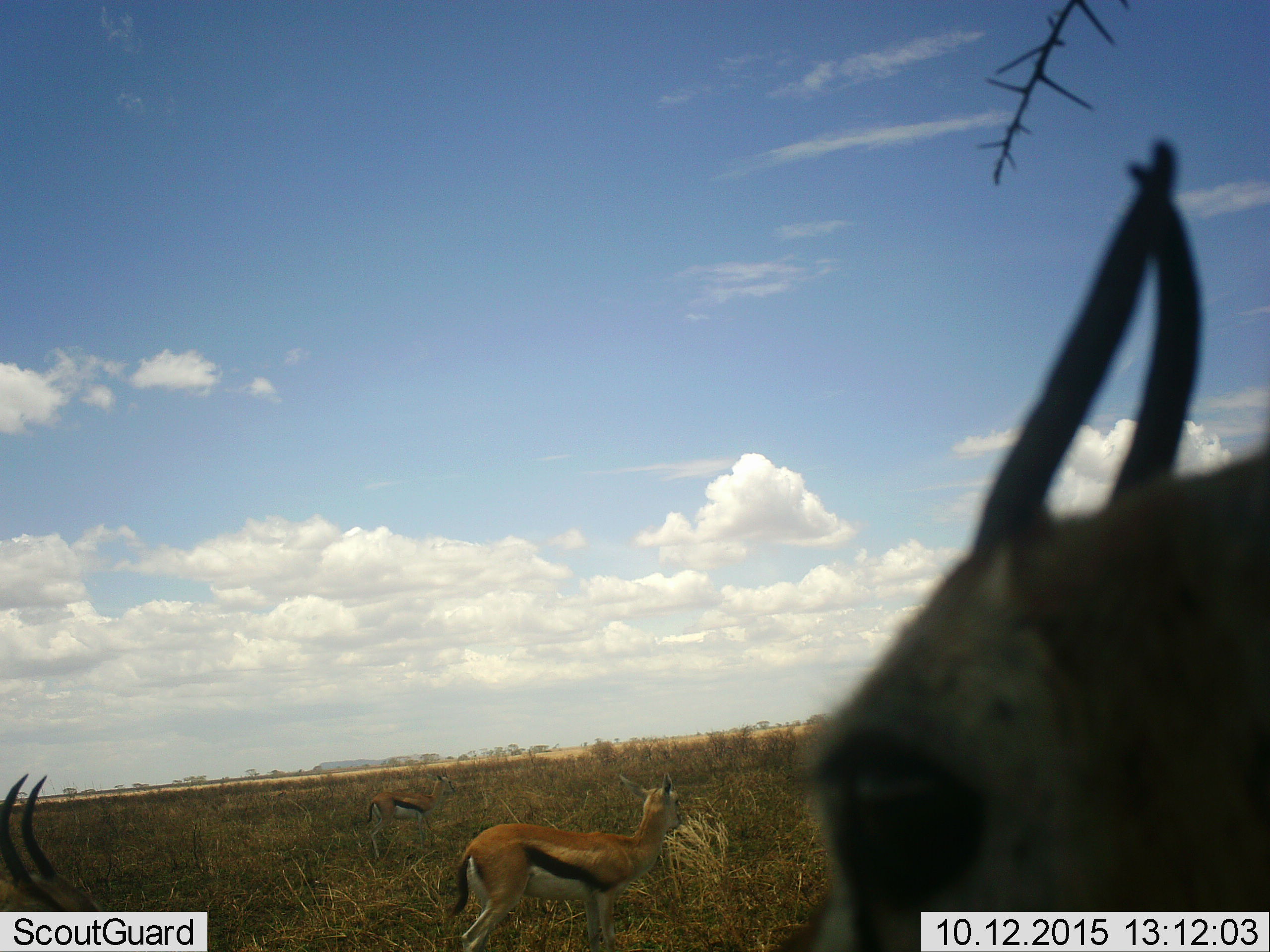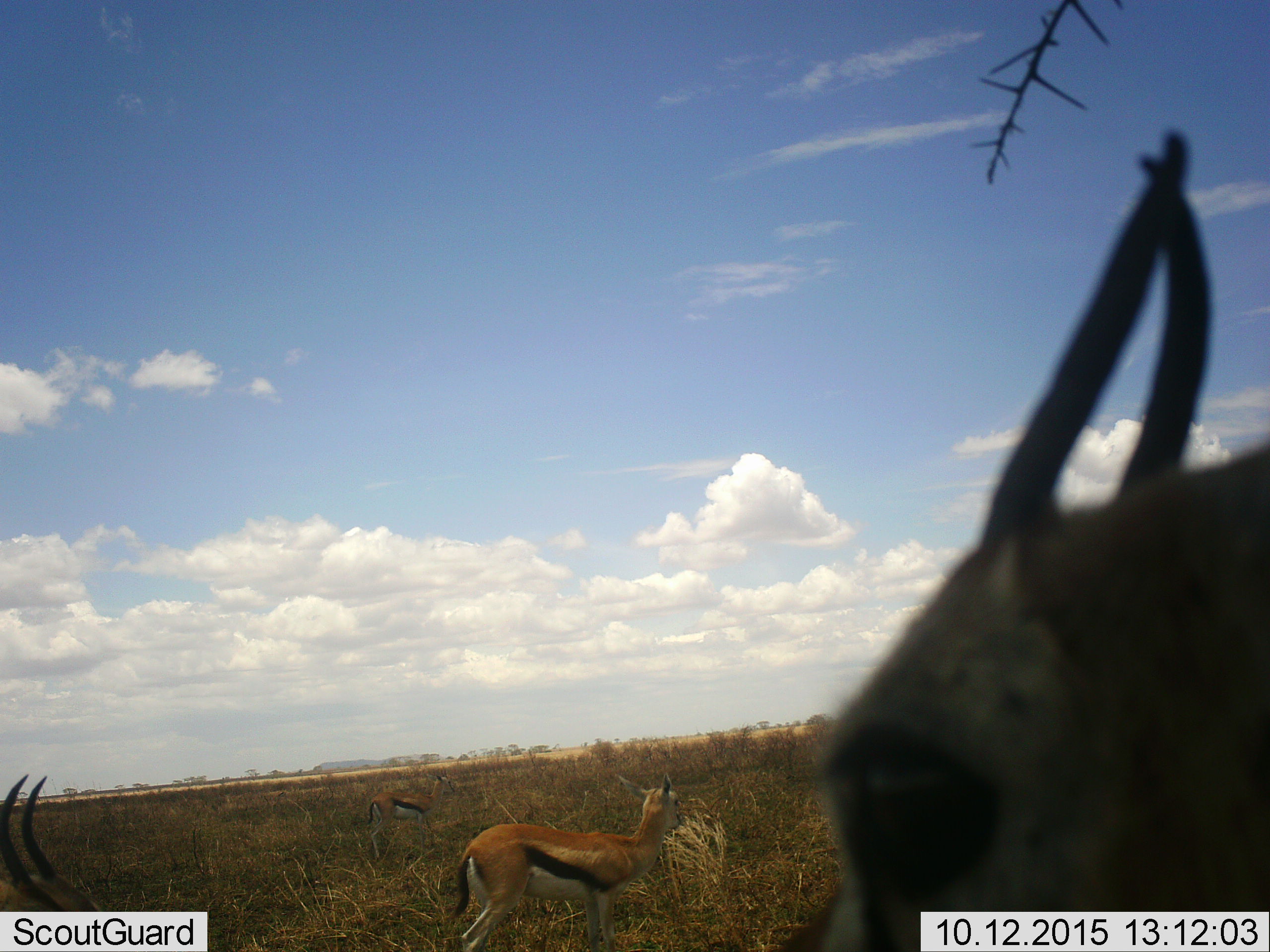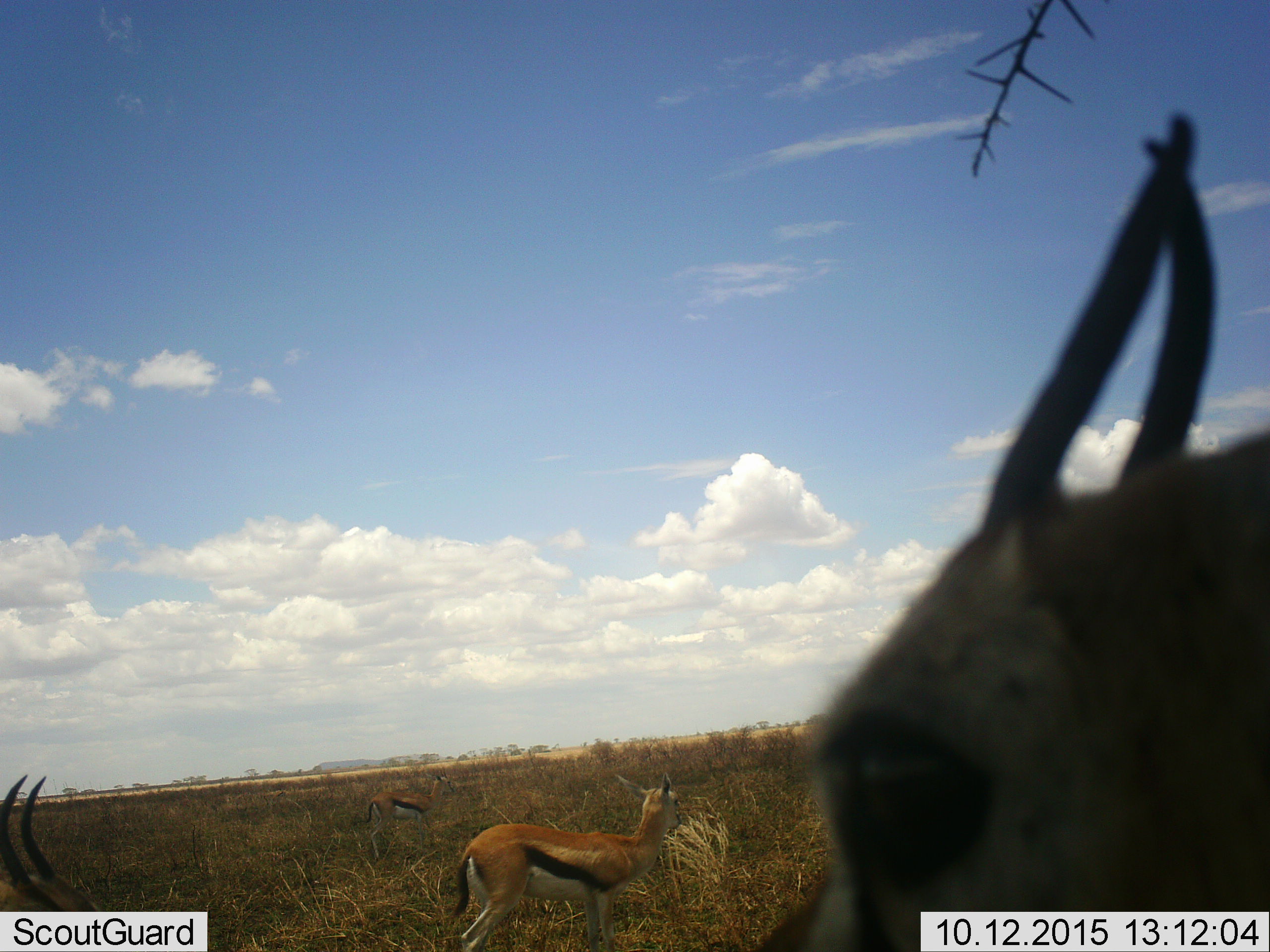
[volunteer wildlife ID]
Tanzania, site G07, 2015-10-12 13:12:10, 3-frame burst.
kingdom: Animalia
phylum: Chordata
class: Mammalia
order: Artiodactyla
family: Bovidae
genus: Eudorcas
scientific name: Eudorcas thomsonii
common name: thomson's gazelle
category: gazellethomsons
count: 4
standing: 100%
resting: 0%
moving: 20%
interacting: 0%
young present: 0%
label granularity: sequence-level